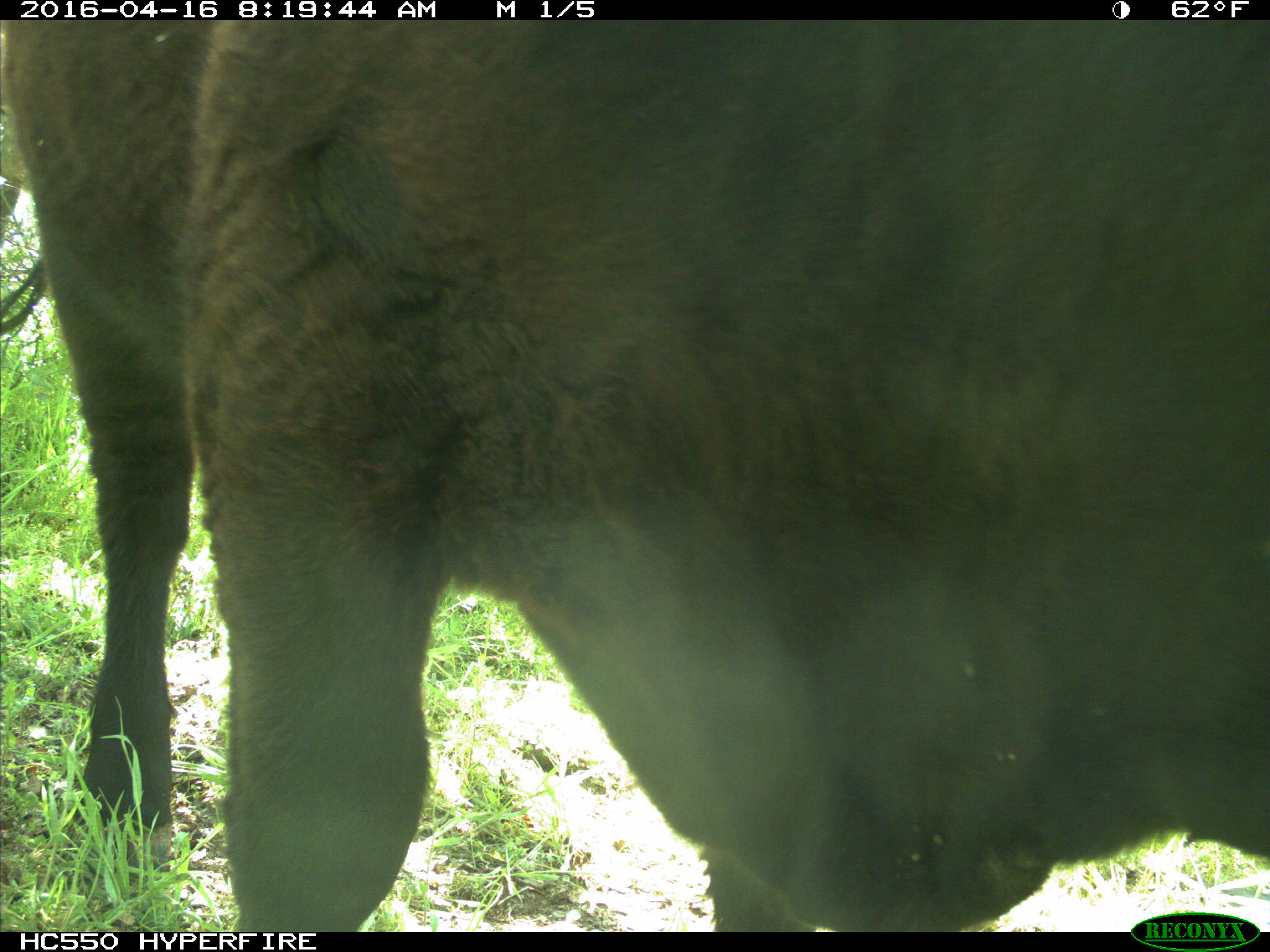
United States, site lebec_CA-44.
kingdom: Animalia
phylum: Chordata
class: Mammalia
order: Artiodactyla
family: Bovidae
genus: Bos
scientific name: Bos taurus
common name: domestic cow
Bos taurus (domestic cow).